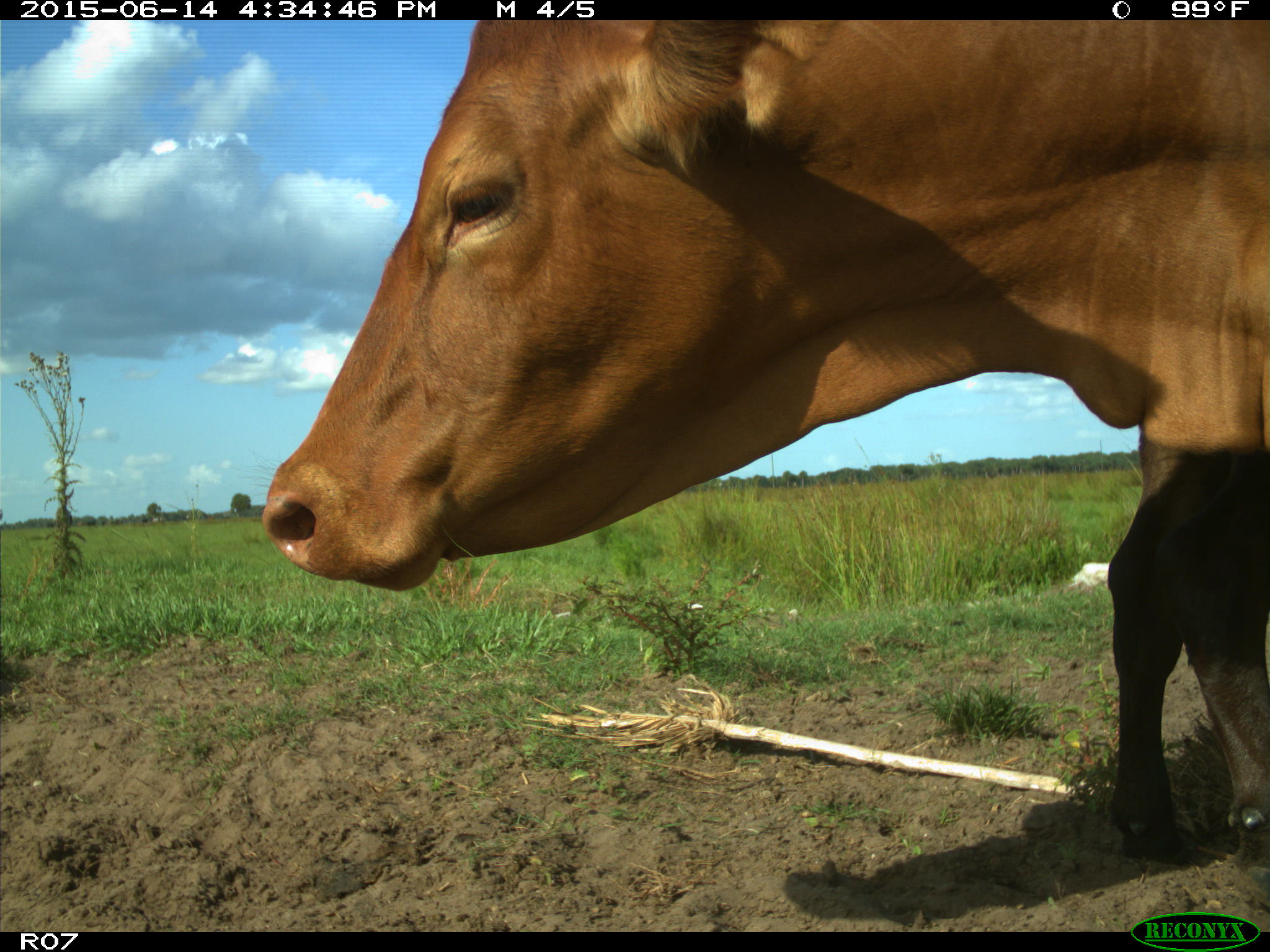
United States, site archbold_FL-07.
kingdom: Animalia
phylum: Chordata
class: Mammalia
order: Artiodactyla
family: Bovidae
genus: Bos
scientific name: Bos taurus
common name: domestic cow